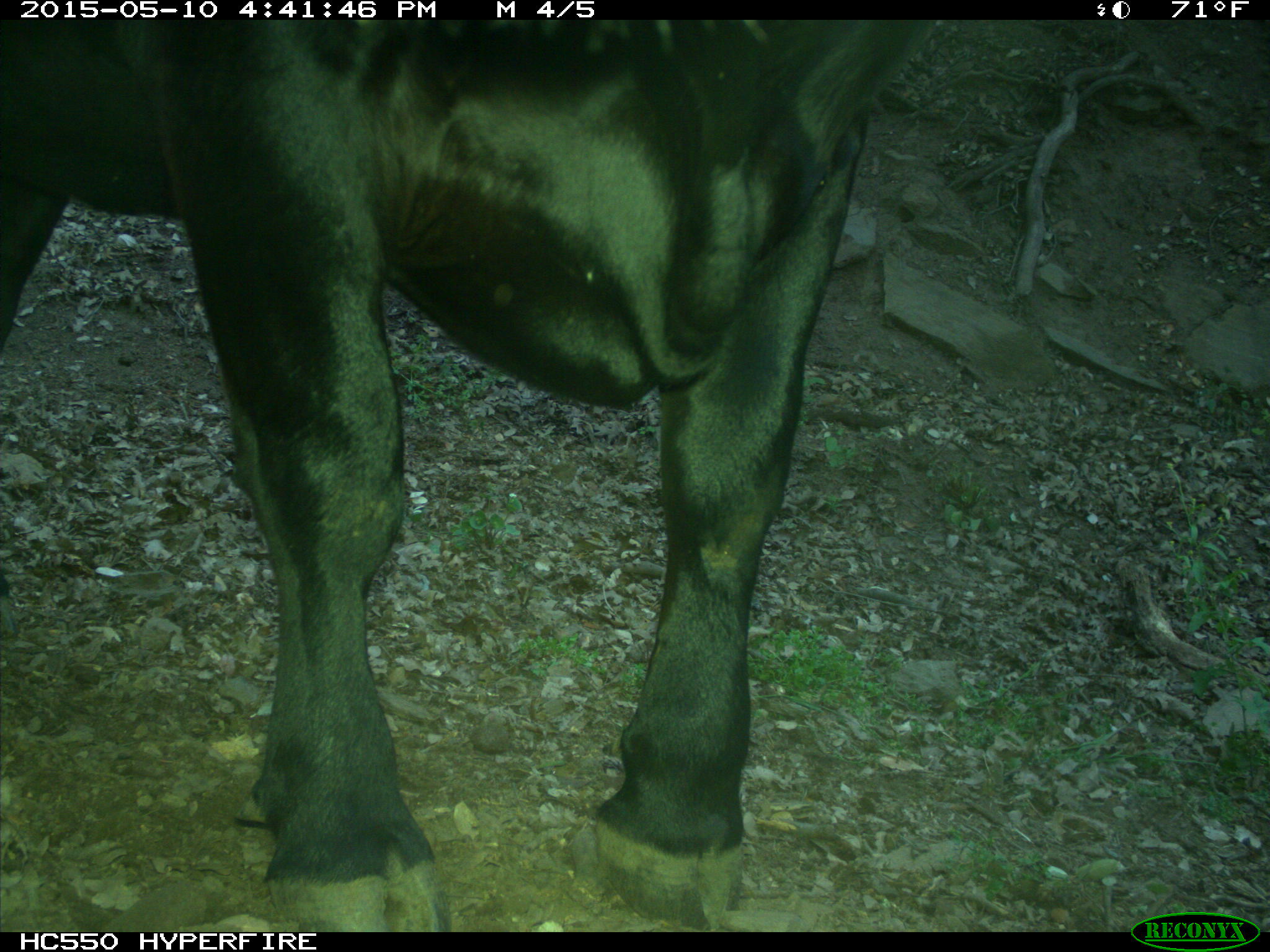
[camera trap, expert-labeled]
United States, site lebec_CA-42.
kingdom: Animalia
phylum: Chordata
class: Mammalia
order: Artiodactyla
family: Bovidae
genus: Bos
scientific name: Bos taurus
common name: domestic cow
Bos taurus (domestic cow).